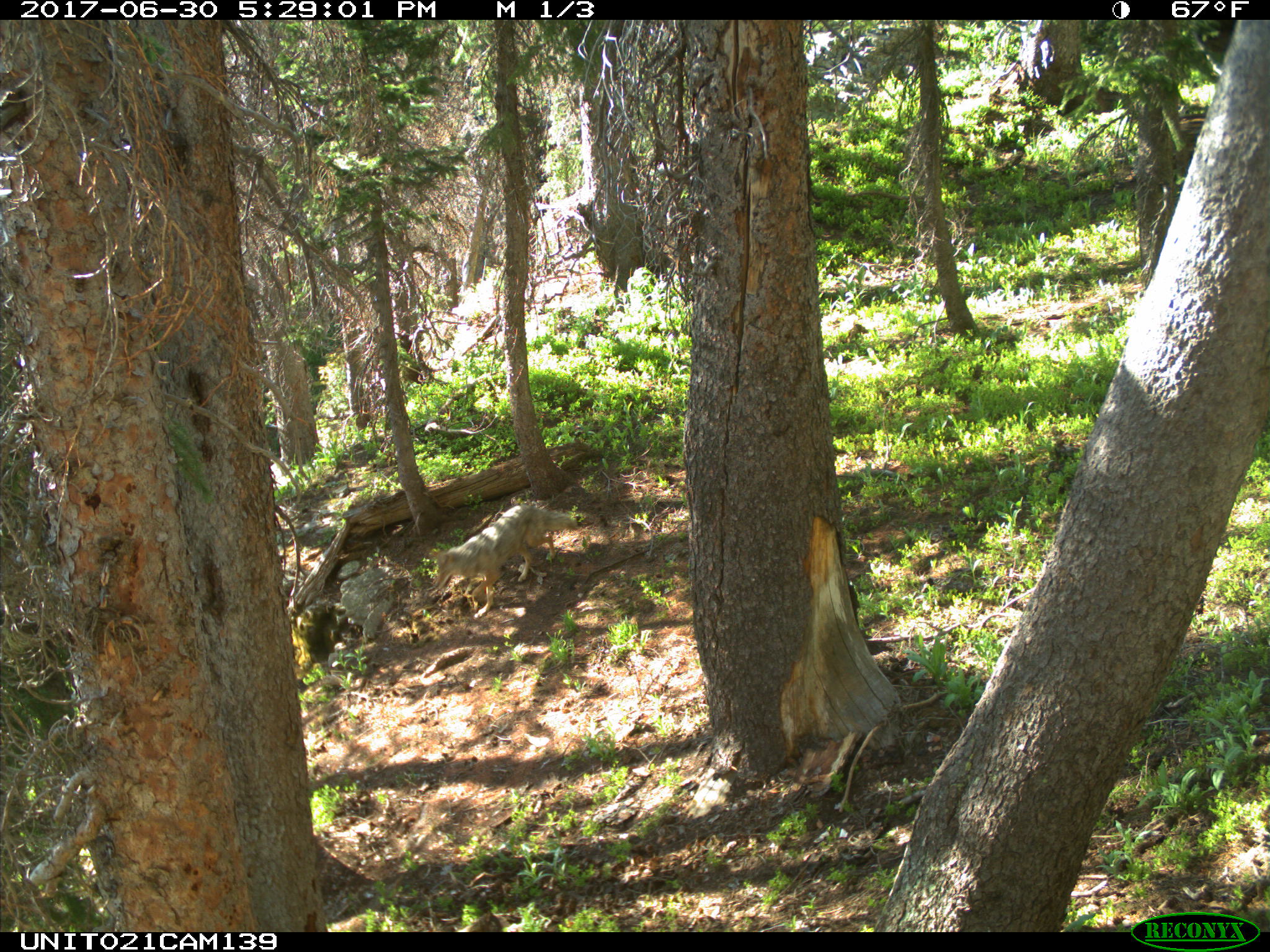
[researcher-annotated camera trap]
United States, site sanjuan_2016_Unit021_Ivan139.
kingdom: Animalia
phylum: Chordata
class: Mammalia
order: Carnivora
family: Canidae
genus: Canis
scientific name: Canis latrans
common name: coyote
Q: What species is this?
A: Canis latrans (coyote).